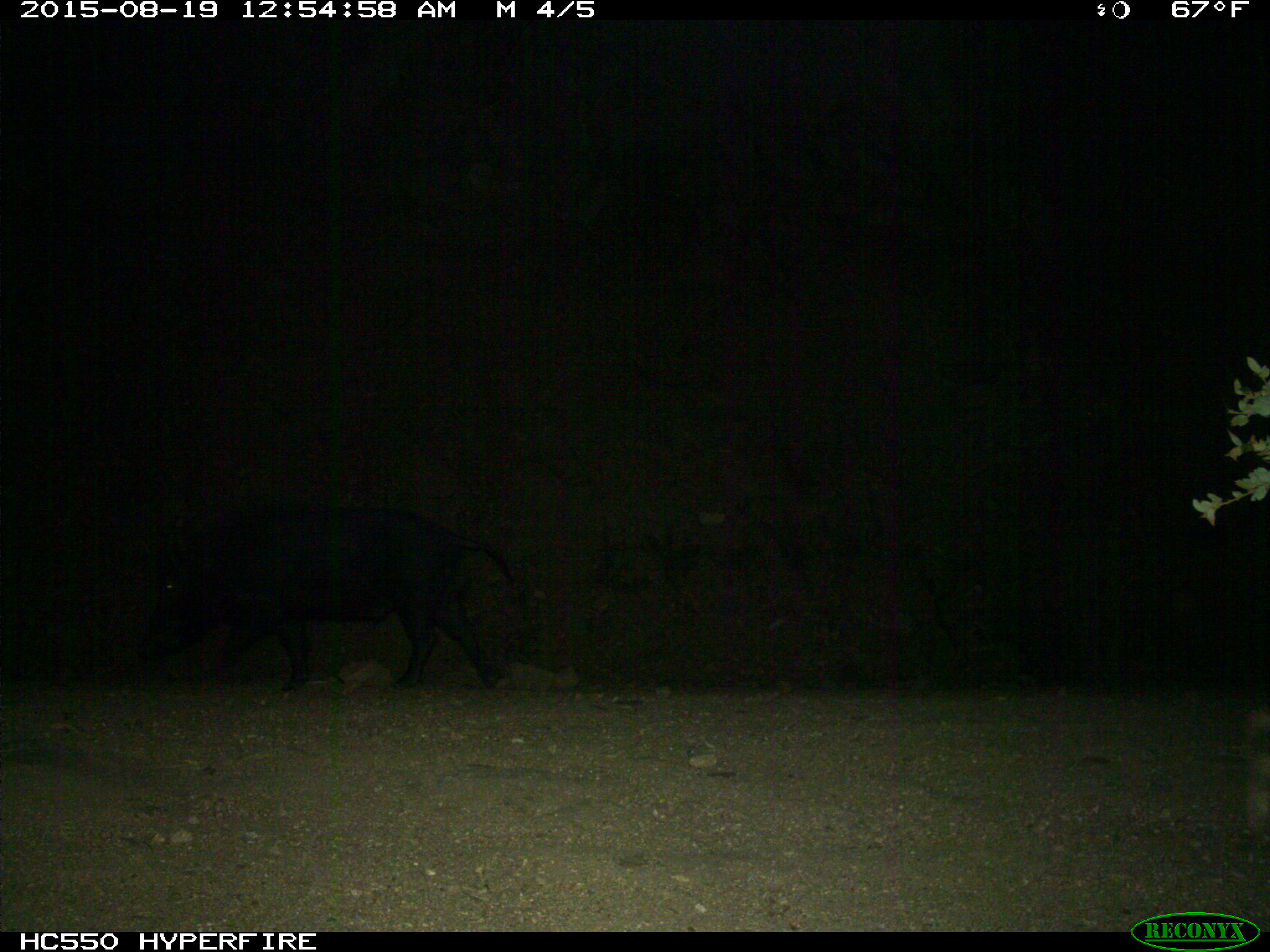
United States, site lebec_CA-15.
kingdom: Animalia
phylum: Chordata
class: Mammalia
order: Artiodactyla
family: Suidae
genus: Sus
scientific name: Sus scrofa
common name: wild boar